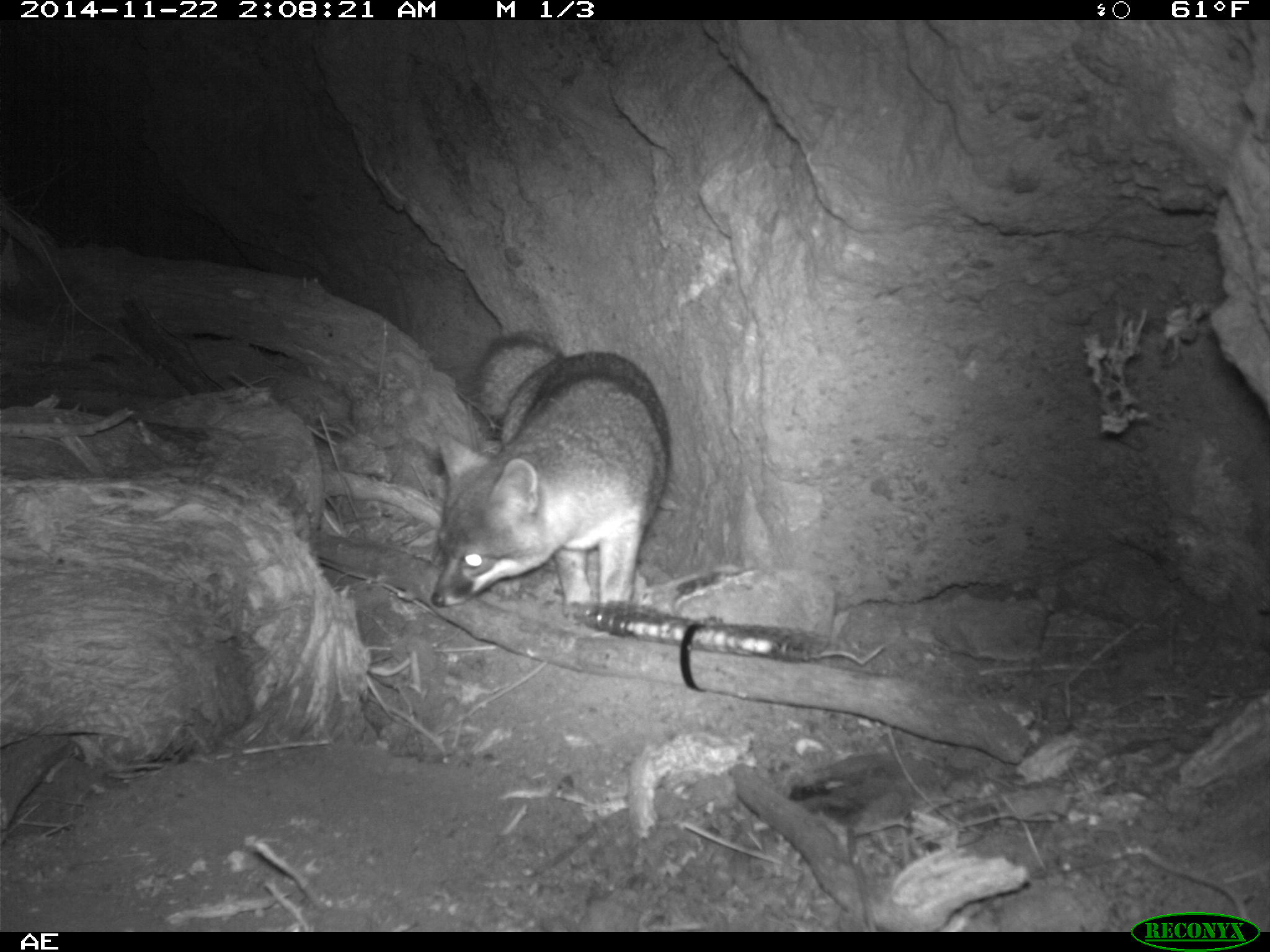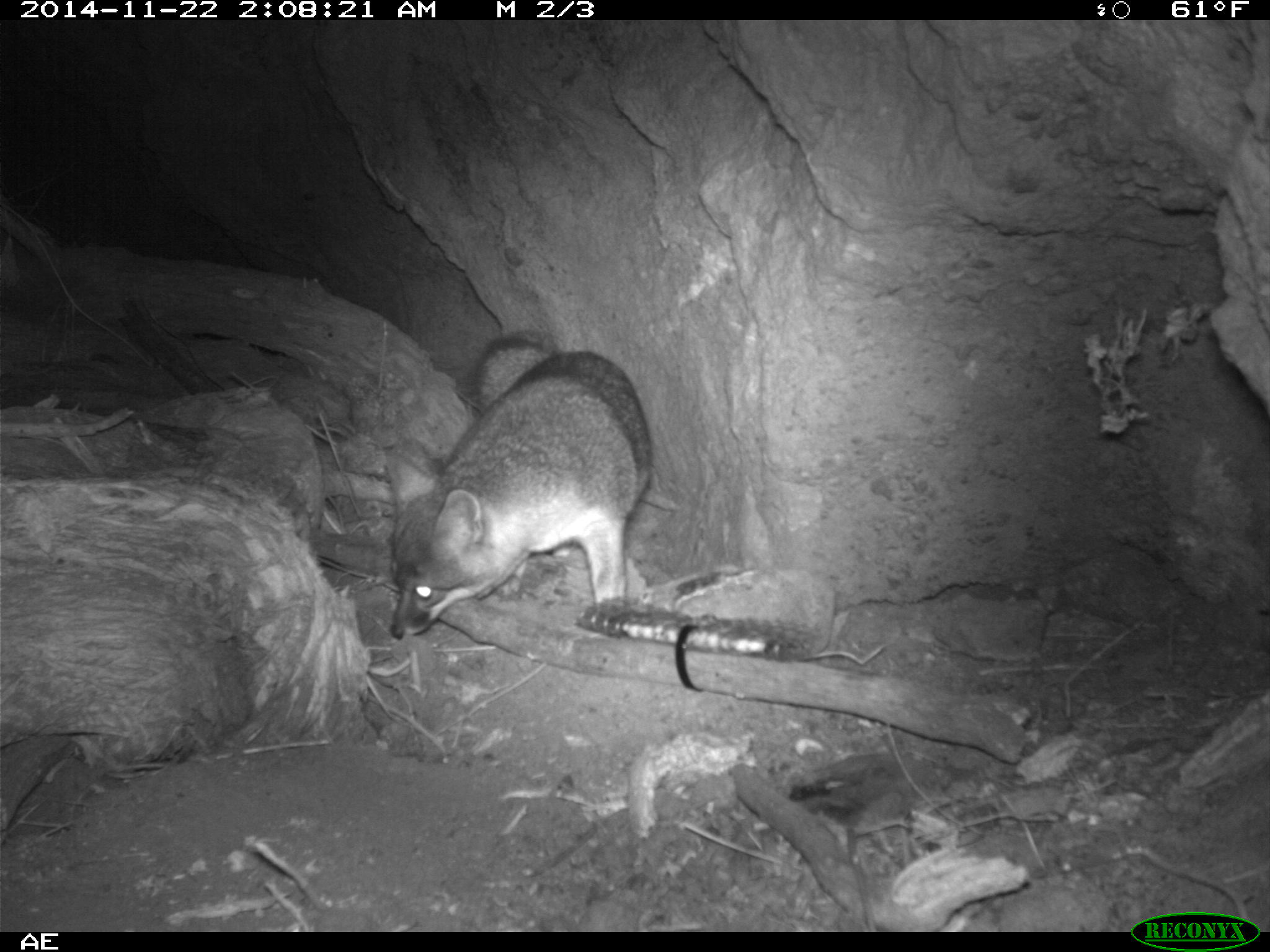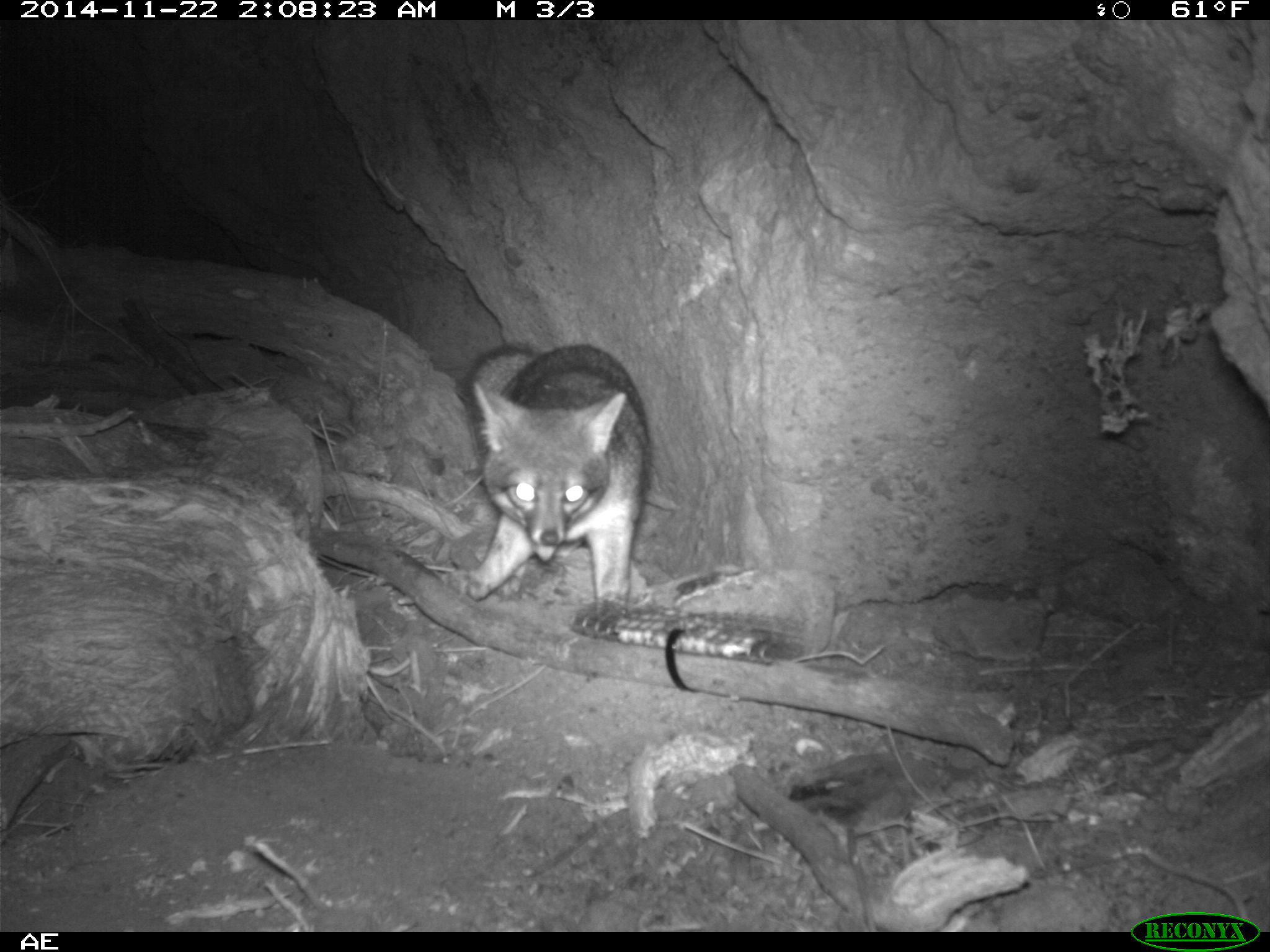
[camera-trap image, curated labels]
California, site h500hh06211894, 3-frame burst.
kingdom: Animalia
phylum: Chordata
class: Mammalia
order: Carnivora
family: Canidae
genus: Urocyon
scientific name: Urocyon littoralis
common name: island fox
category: fox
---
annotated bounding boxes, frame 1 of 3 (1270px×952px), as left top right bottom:
fox: 430 336 671 606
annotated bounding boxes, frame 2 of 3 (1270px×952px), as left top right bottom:
fox: 386 334 652 637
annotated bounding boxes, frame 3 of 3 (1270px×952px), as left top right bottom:
fox: 455 342 651 607